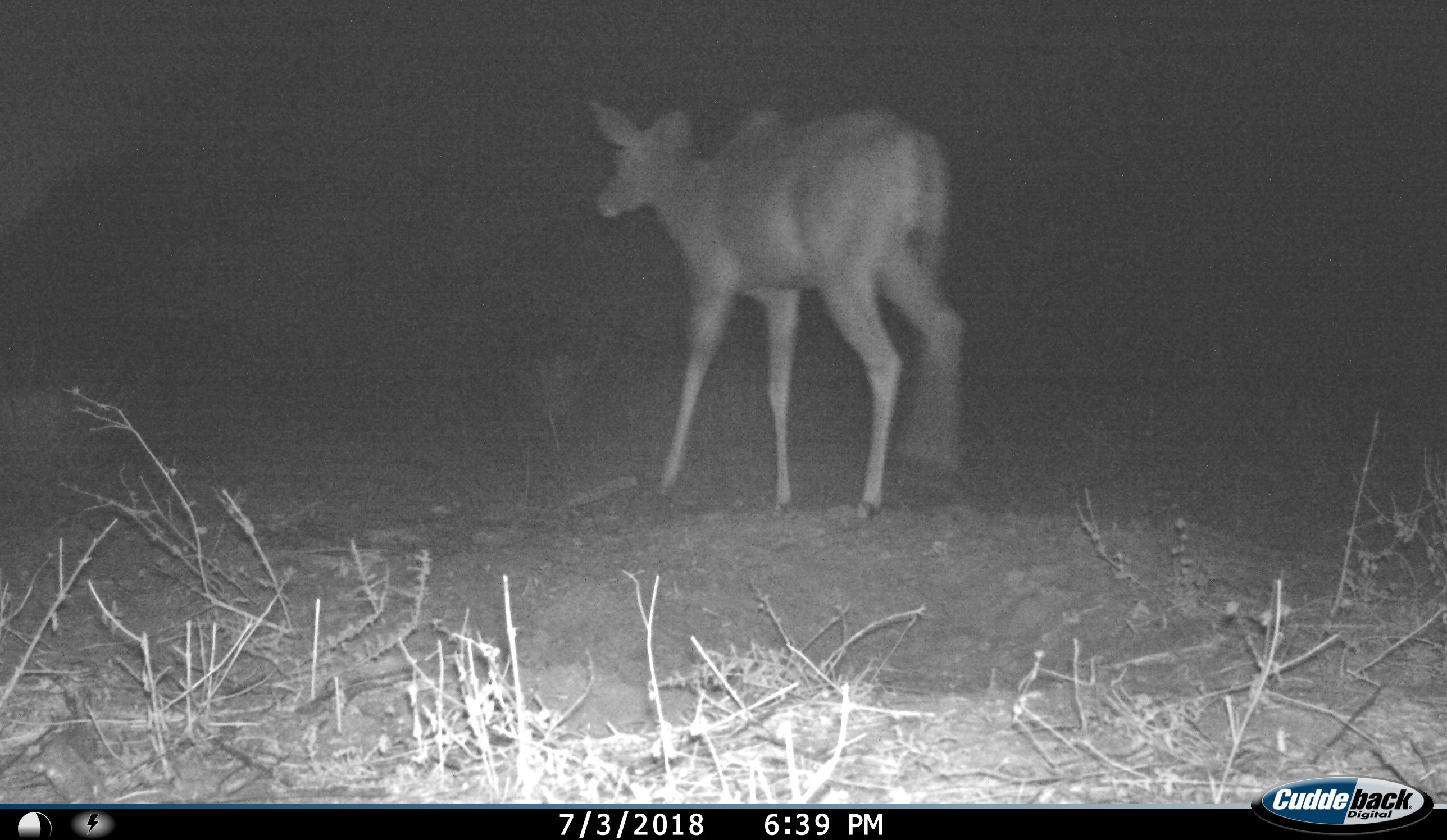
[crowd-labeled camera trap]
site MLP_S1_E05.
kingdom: Animalia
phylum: Chordata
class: Mammalia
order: Artiodactyla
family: Bovidae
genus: Tragelaphus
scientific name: Tragelaphus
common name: kudu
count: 1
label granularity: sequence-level